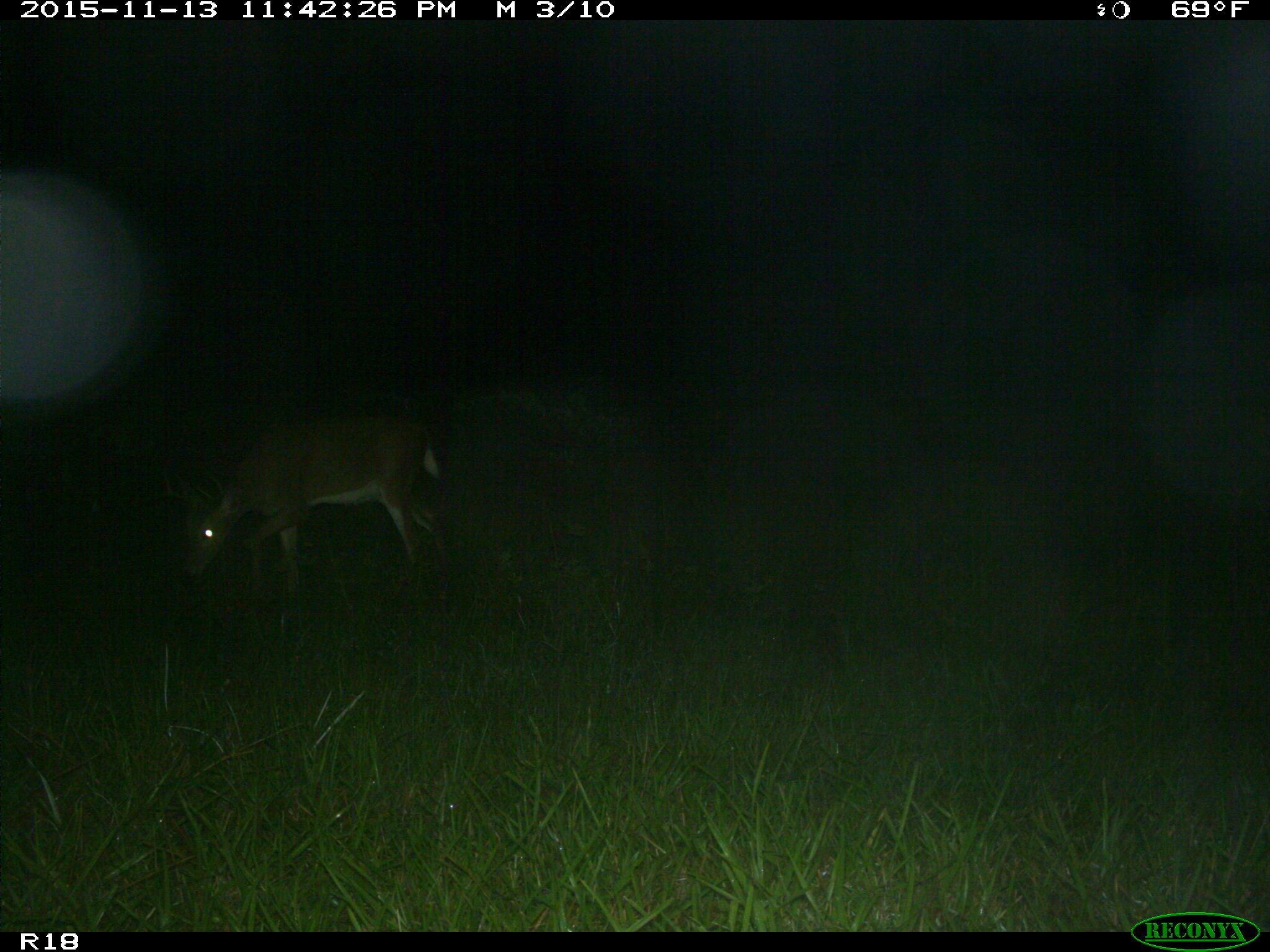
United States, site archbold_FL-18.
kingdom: Animalia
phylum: Chordata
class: Mammalia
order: Artiodactyla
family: Cervidae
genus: Odocoileus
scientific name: Odocoileus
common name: deer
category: unidentified deer